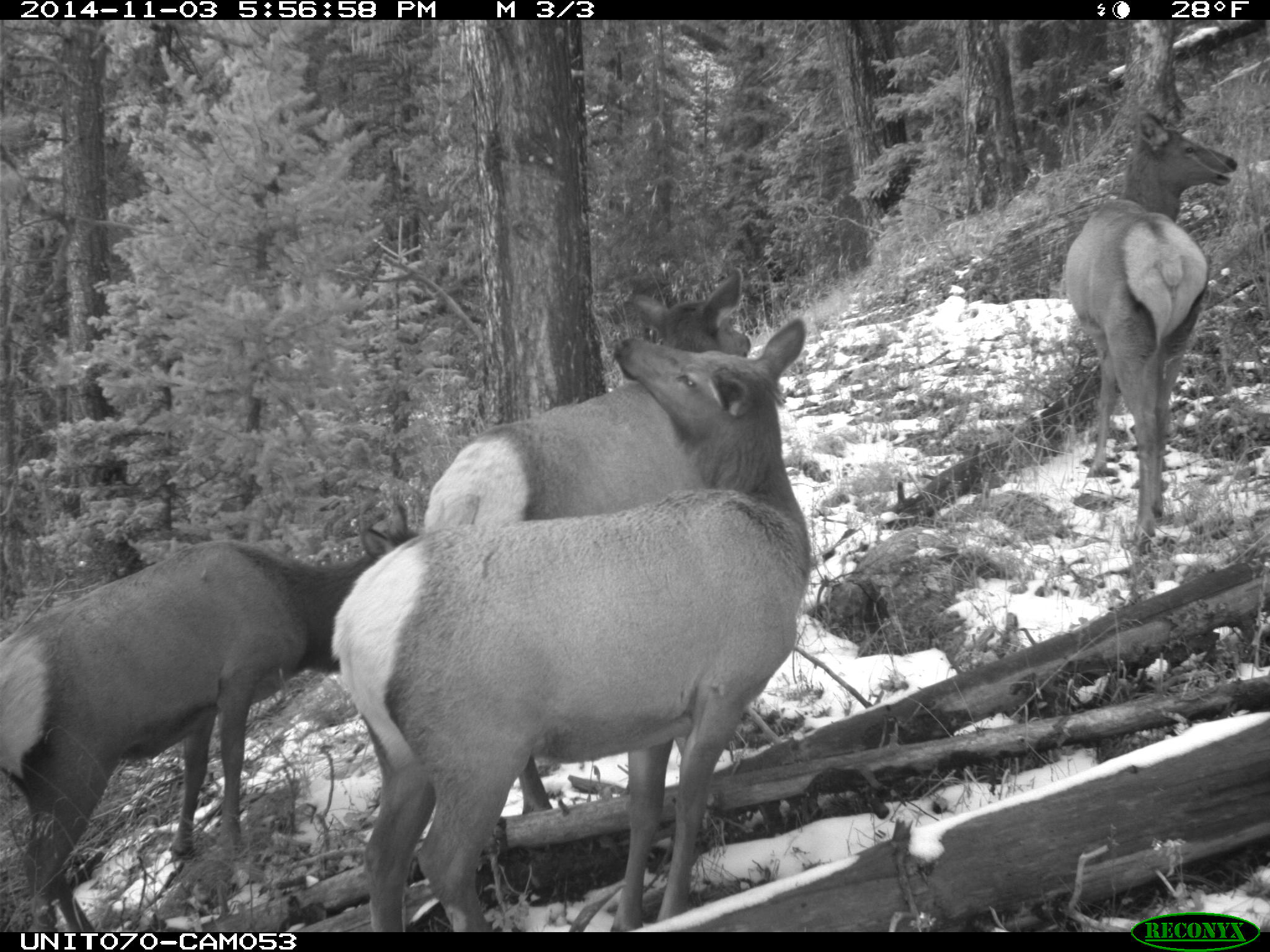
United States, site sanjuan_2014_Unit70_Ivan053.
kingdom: Animalia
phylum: Chordata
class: Mammalia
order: Artiodactyla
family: Cervidae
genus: Cervus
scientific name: Cervus elaphus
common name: red deer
Cervus elaphus (red deer).